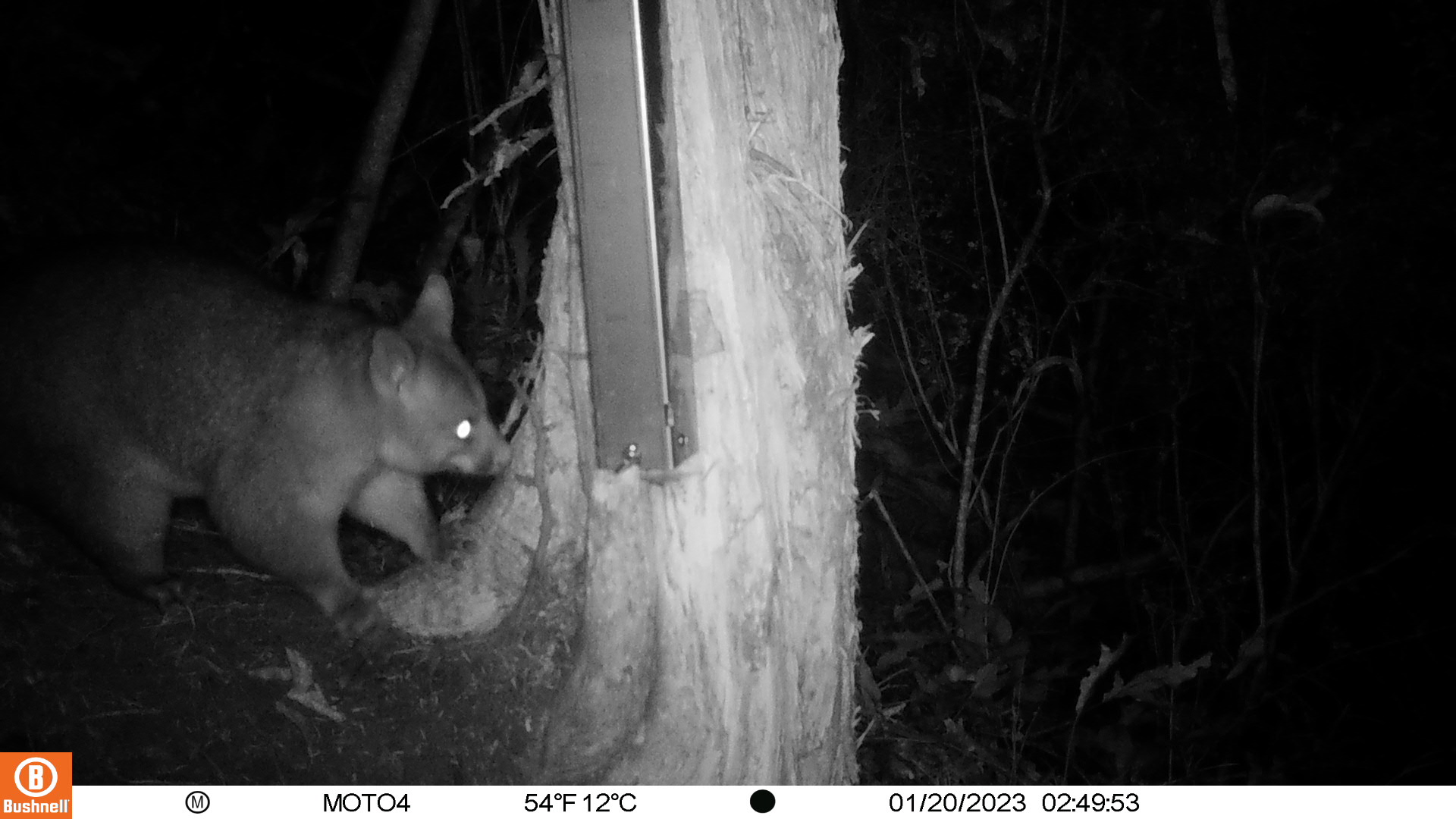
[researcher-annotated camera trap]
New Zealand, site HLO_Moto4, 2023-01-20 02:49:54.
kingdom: Animalia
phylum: Chordata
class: Mammalia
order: Diprotodontia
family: Phalangeridae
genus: Trichosurus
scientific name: Trichosurus vulpecula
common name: common brushtail possum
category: possum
Possum (common brushtail possum) (Trichosurus vulpecula).